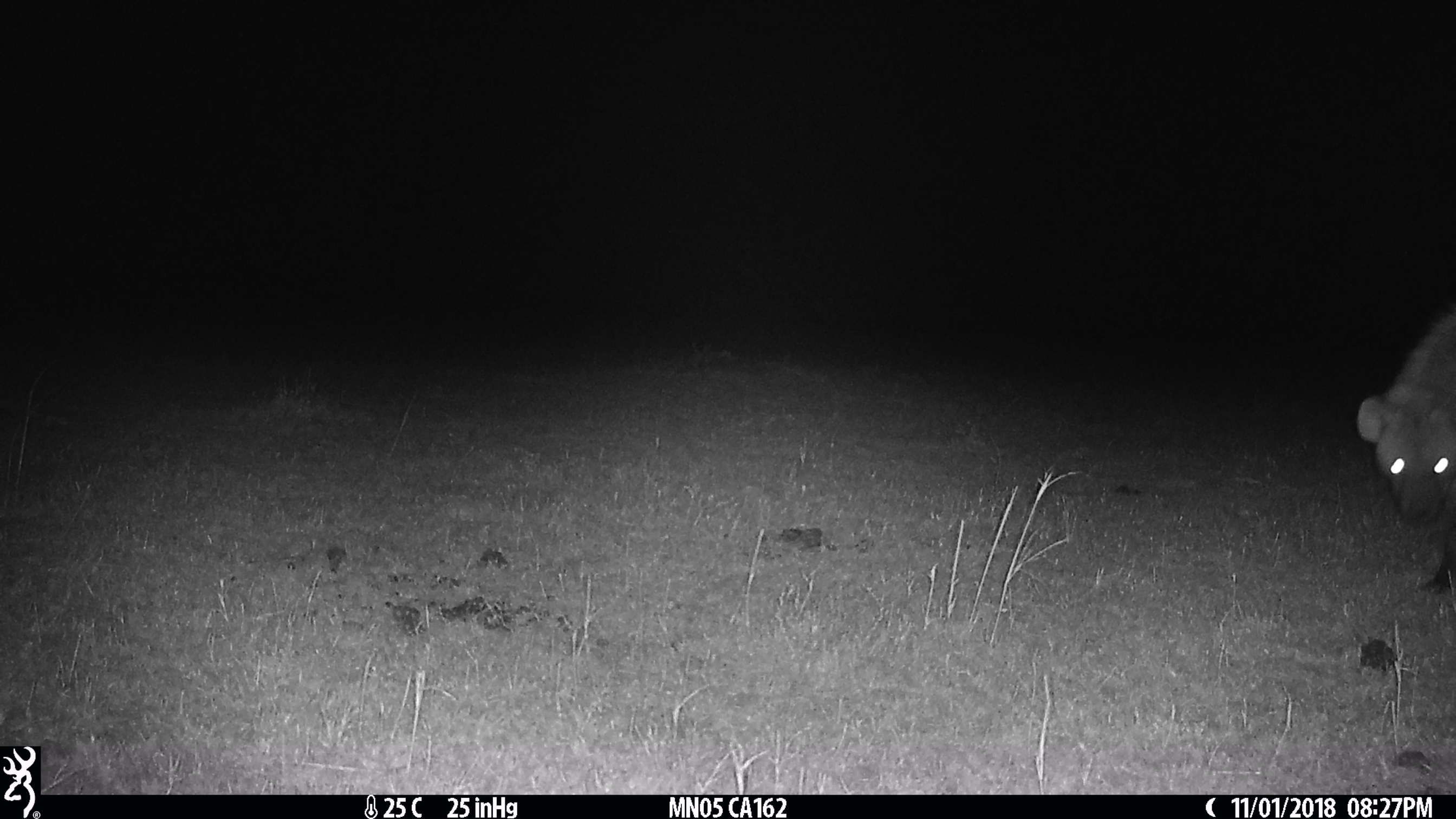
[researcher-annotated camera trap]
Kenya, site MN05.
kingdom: Animalia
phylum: Chordata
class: Mammalia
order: Carnivora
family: Hyaenidae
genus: Crocuta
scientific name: Crocuta crocuta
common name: spotted hyena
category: hyena spotted